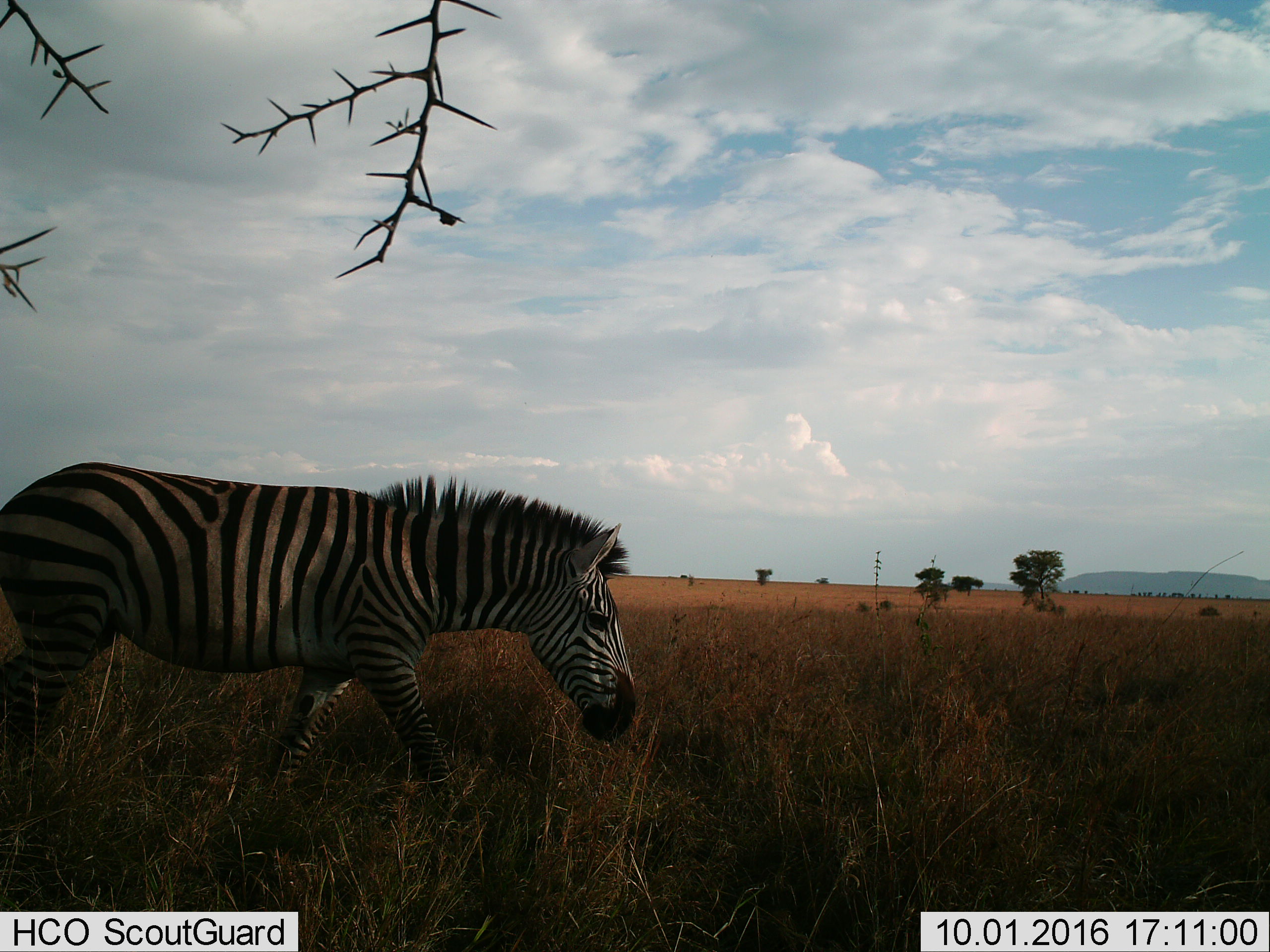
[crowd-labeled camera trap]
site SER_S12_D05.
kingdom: Animalia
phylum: Chordata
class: Mammalia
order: Perissodactyla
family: Equidae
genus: Equus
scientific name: Equus quagga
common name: plains zebra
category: zebraplains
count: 1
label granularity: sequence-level